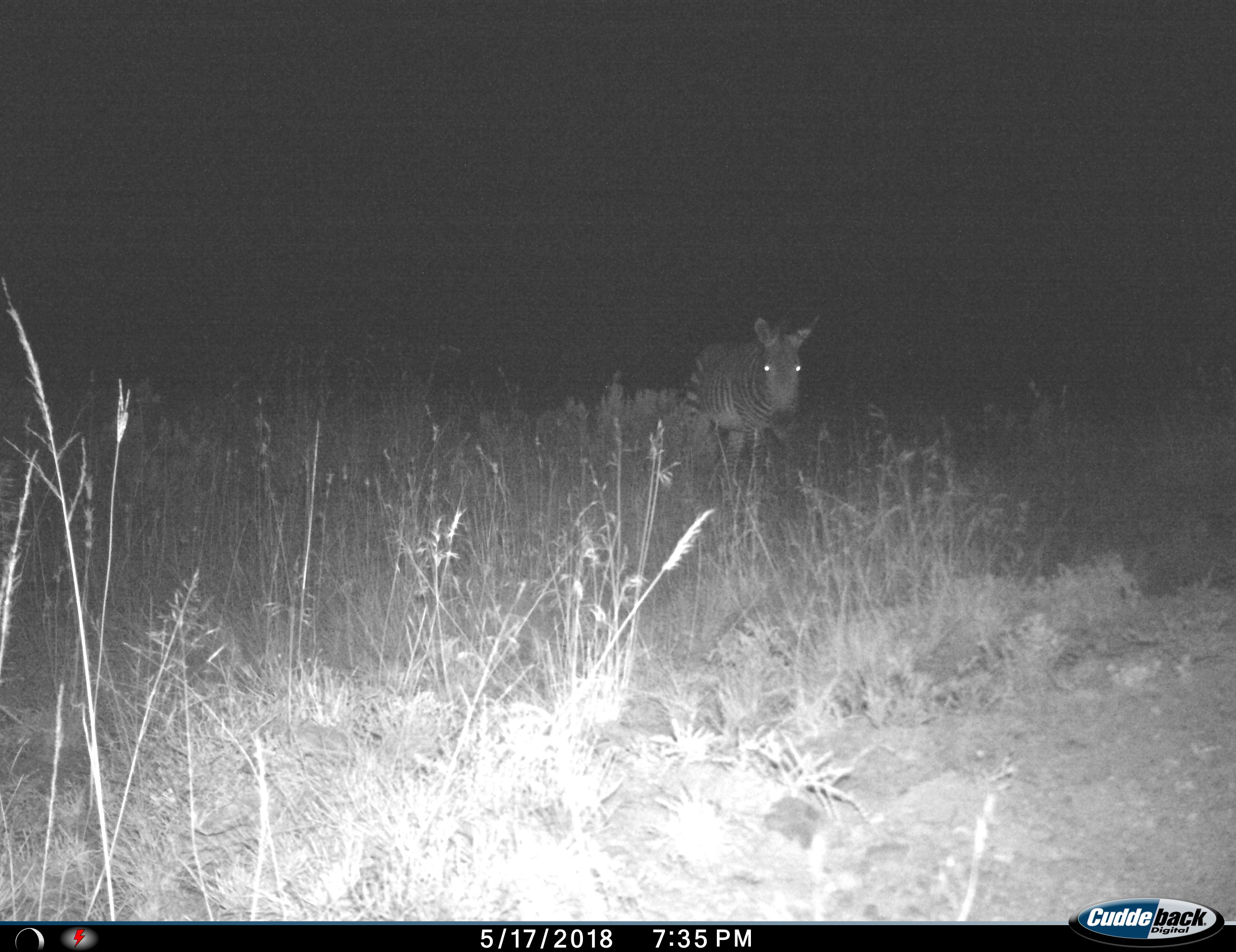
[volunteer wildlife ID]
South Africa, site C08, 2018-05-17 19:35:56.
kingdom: Animalia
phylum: Chordata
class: Mammalia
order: Perissodactyla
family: Equidae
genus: Equus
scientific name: Equus zebra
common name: mountain zebra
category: zebramountain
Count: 1.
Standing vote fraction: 56%.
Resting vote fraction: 0%.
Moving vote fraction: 56%.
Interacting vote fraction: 0%.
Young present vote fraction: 0%.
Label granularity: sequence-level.